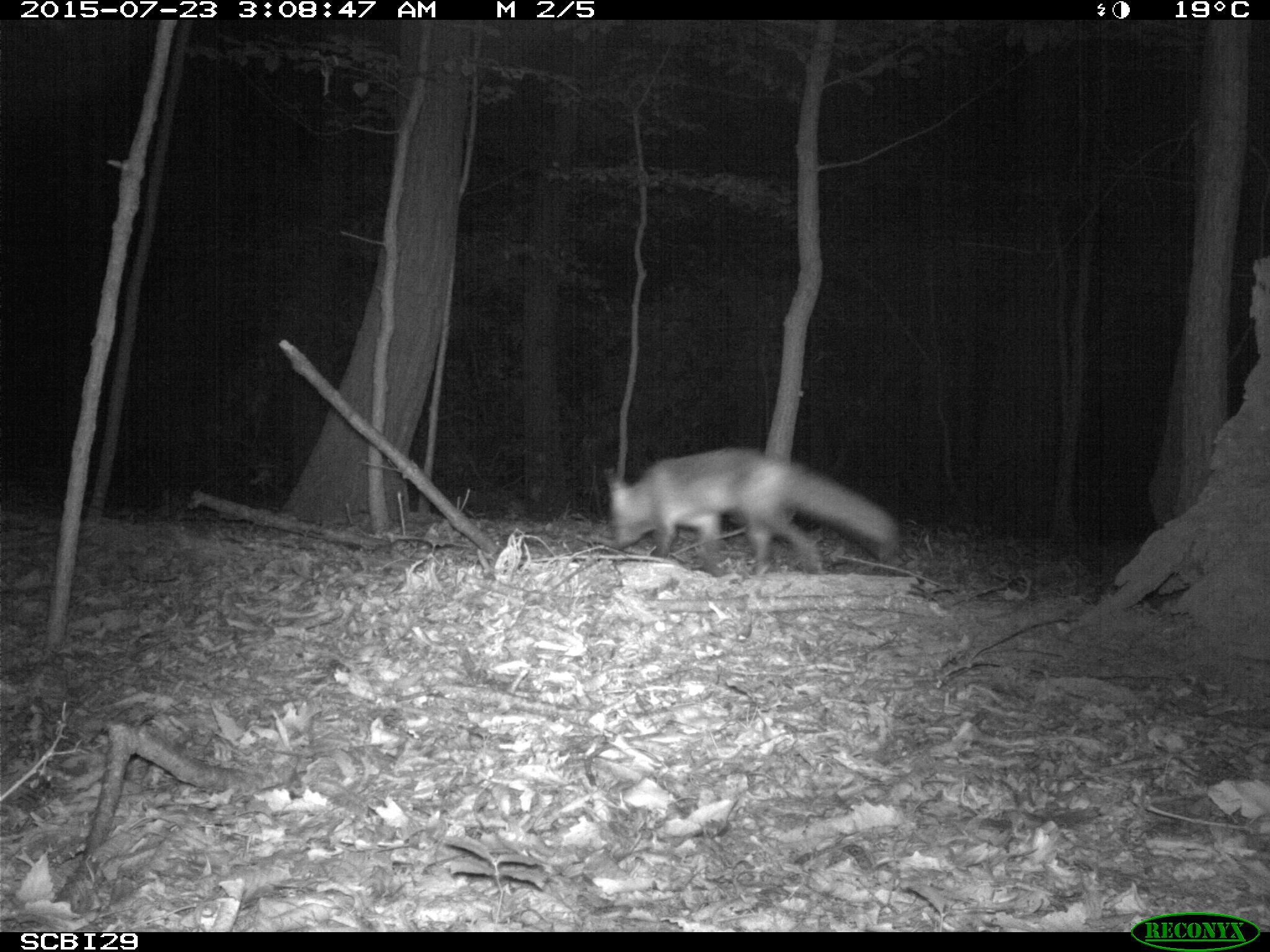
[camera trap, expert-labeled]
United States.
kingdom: Animalia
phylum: Chordata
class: Mammalia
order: Carnivora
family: Canidae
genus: Vulpes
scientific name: Vulpes vulpes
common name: red fox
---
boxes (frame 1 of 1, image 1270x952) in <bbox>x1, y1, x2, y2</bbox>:
Red Fox: <bbox>586, 440, 907, 581</bbox>